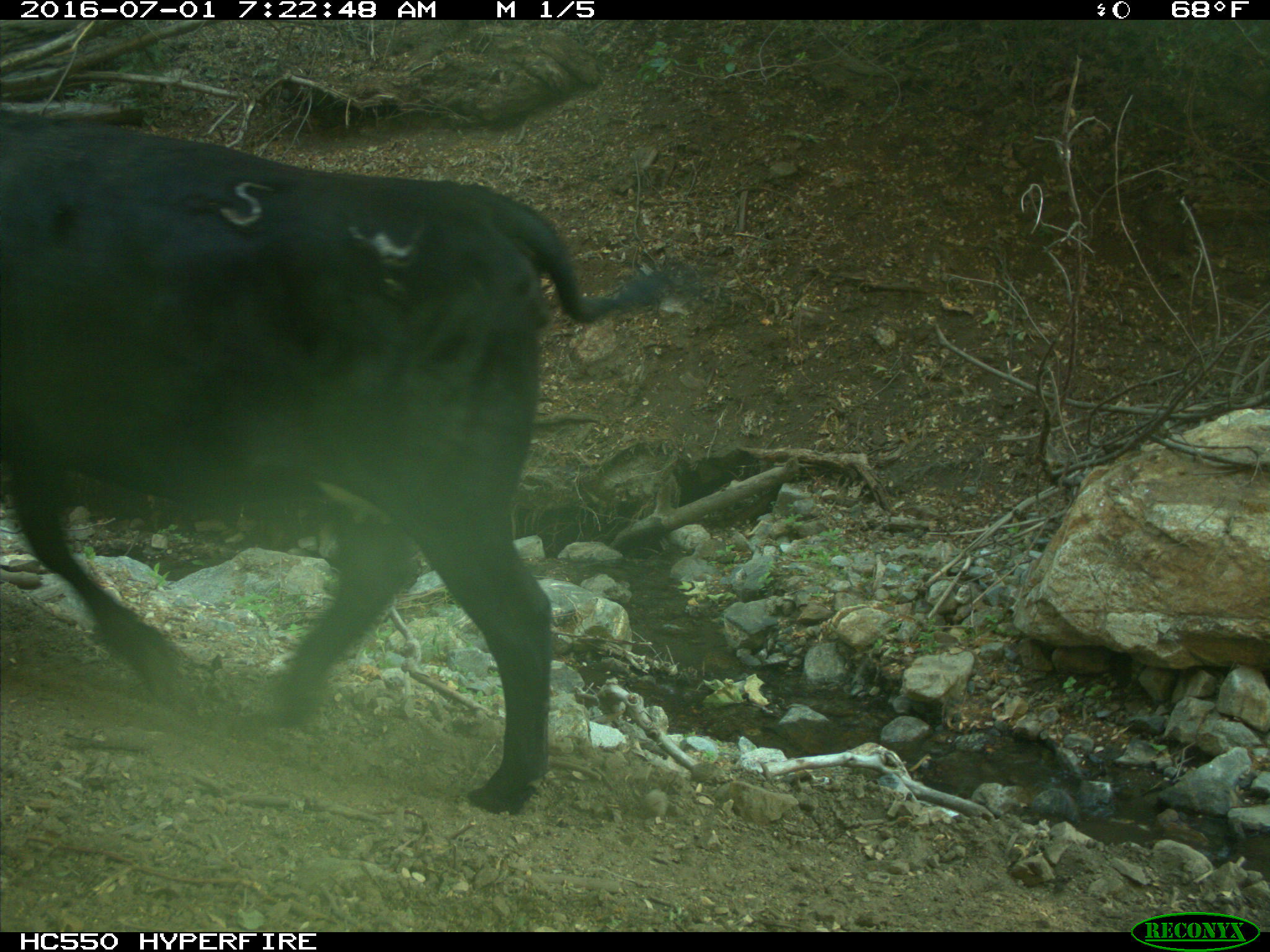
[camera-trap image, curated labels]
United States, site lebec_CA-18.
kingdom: Animalia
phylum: Chordata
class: Mammalia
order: Artiodactyla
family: Bovidae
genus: Bos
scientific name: Bos taurus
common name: domestic cow